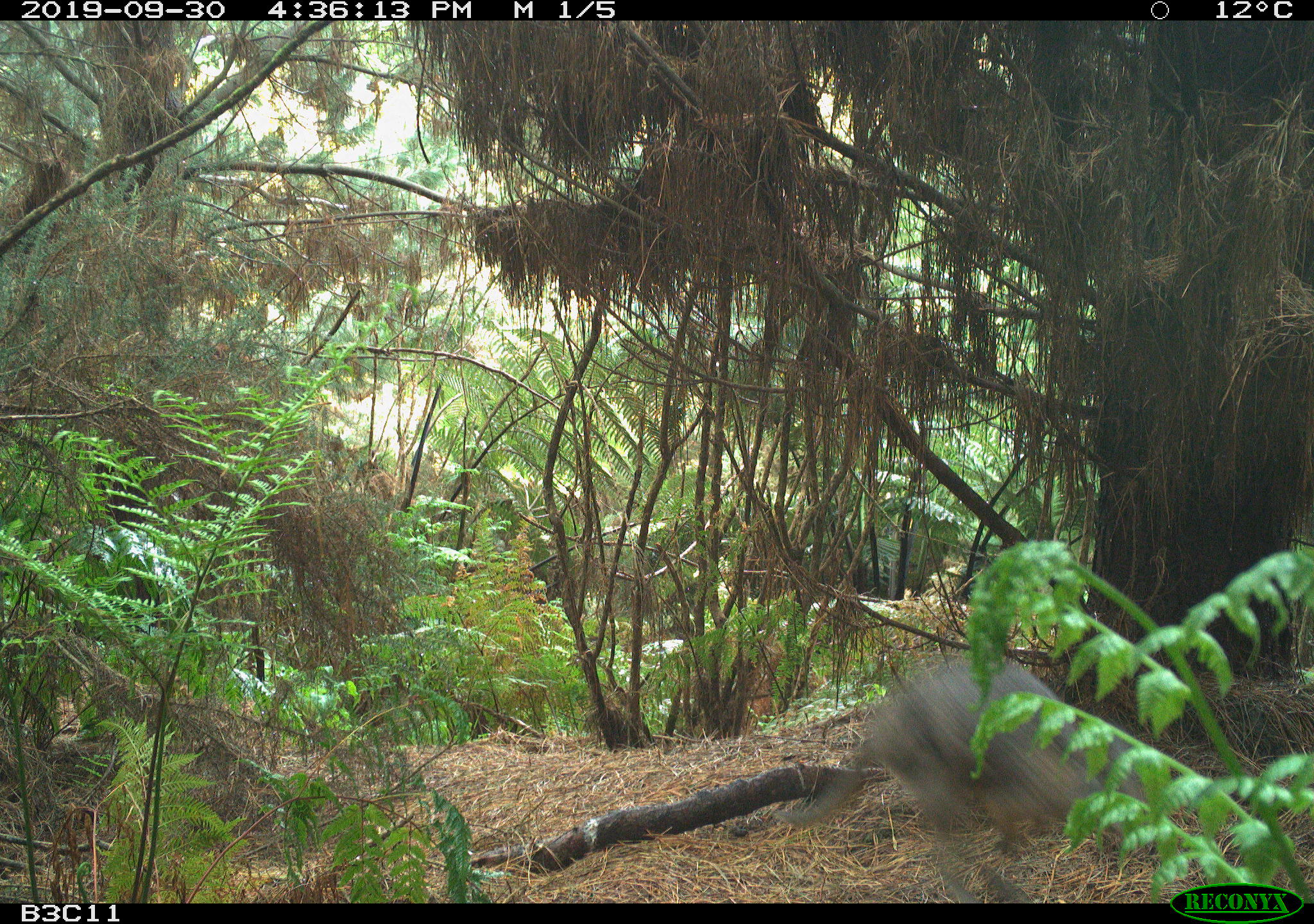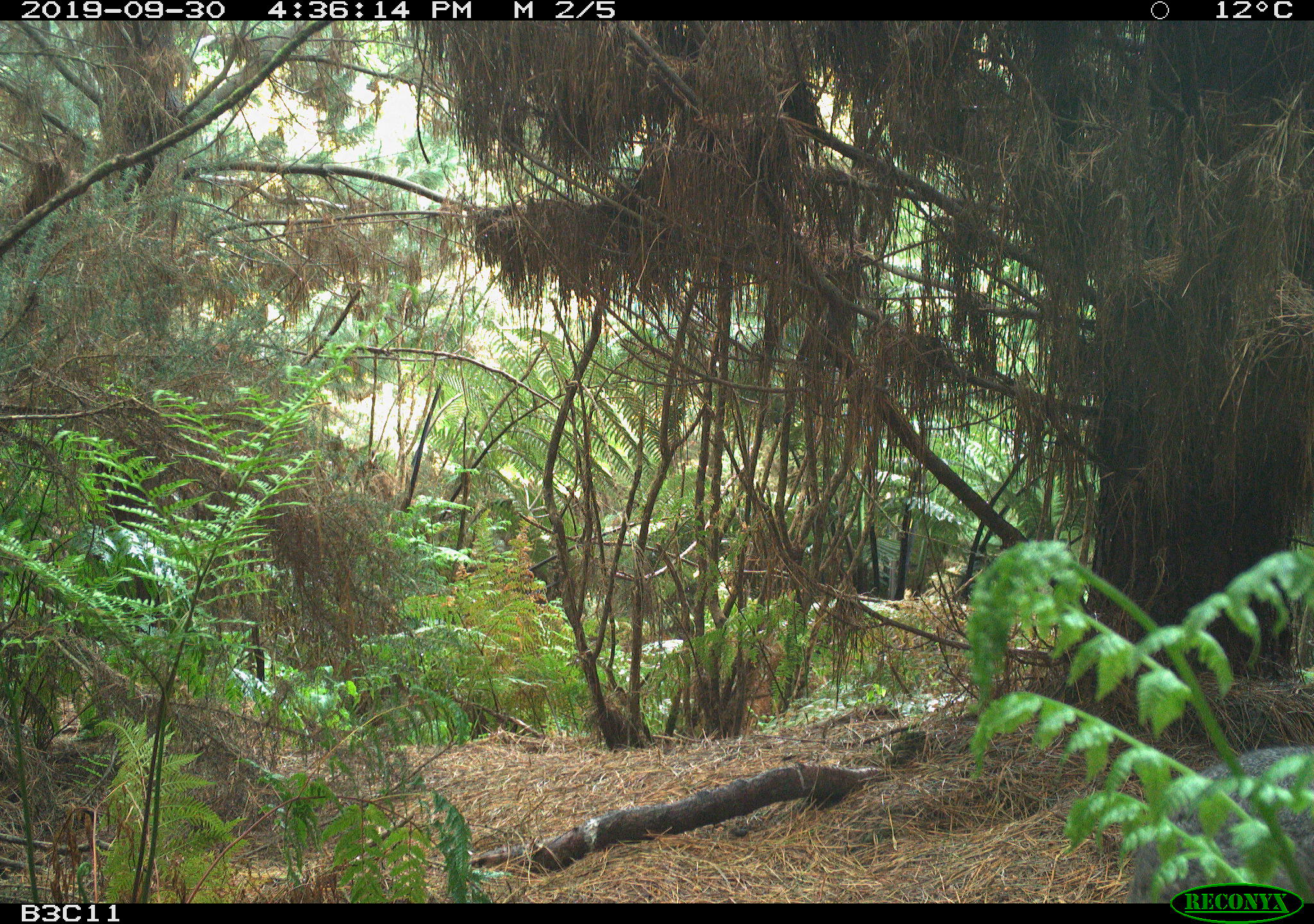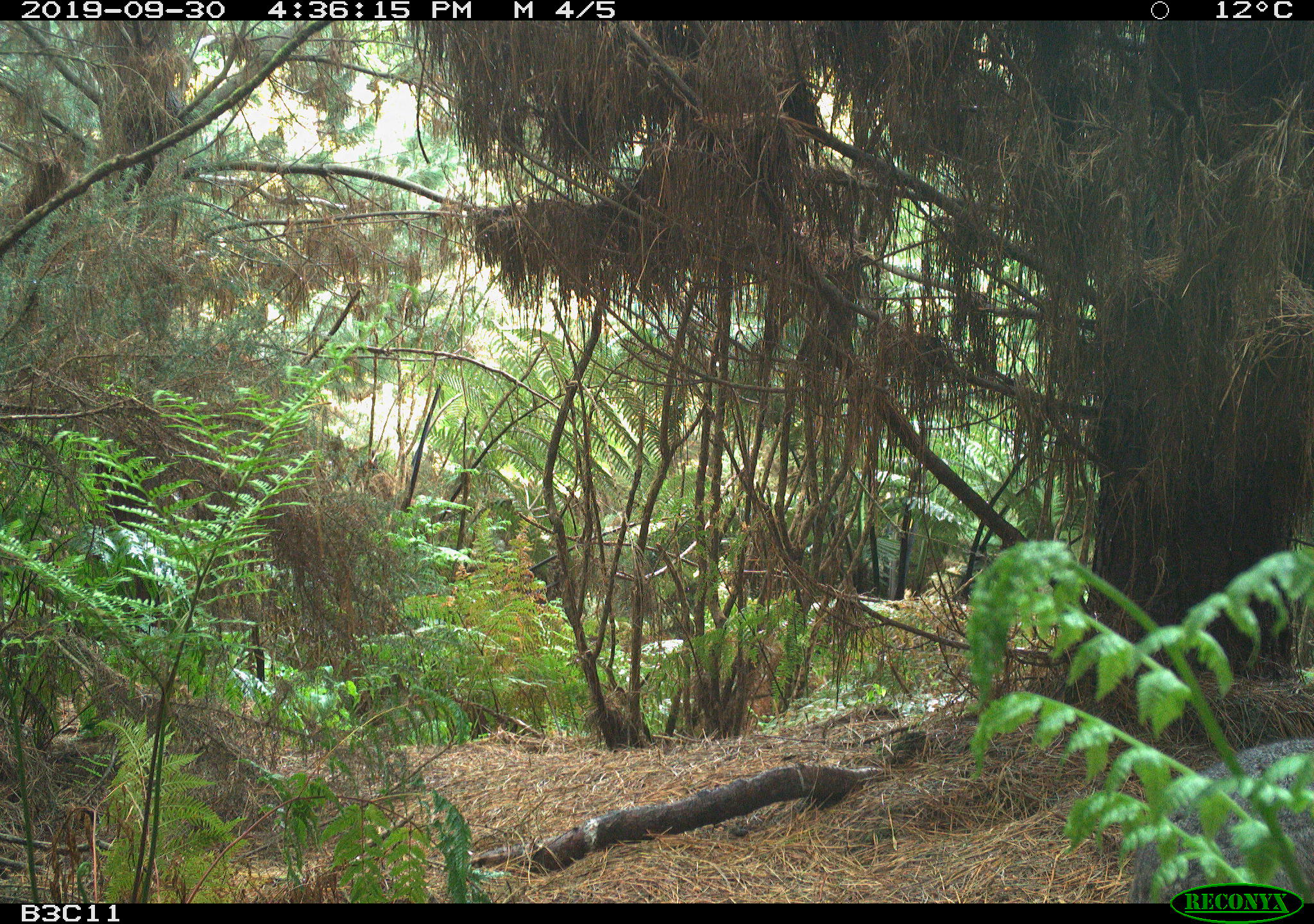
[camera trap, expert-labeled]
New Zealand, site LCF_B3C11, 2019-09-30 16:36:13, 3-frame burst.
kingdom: Animalia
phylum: Chordata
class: Mammalia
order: Diprotodontia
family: Macropodidae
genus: Notamacropus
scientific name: Notamacropus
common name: wallaby